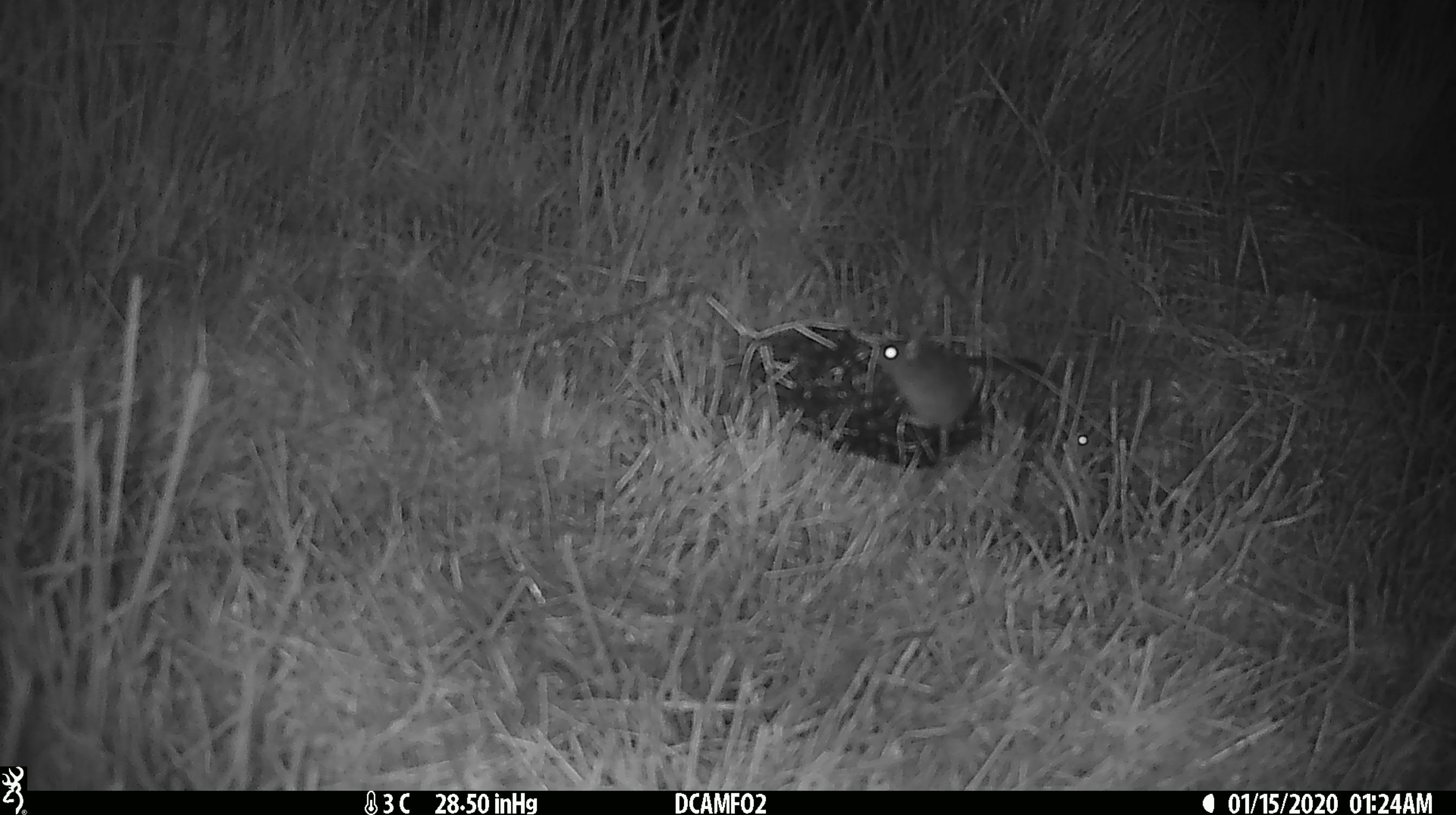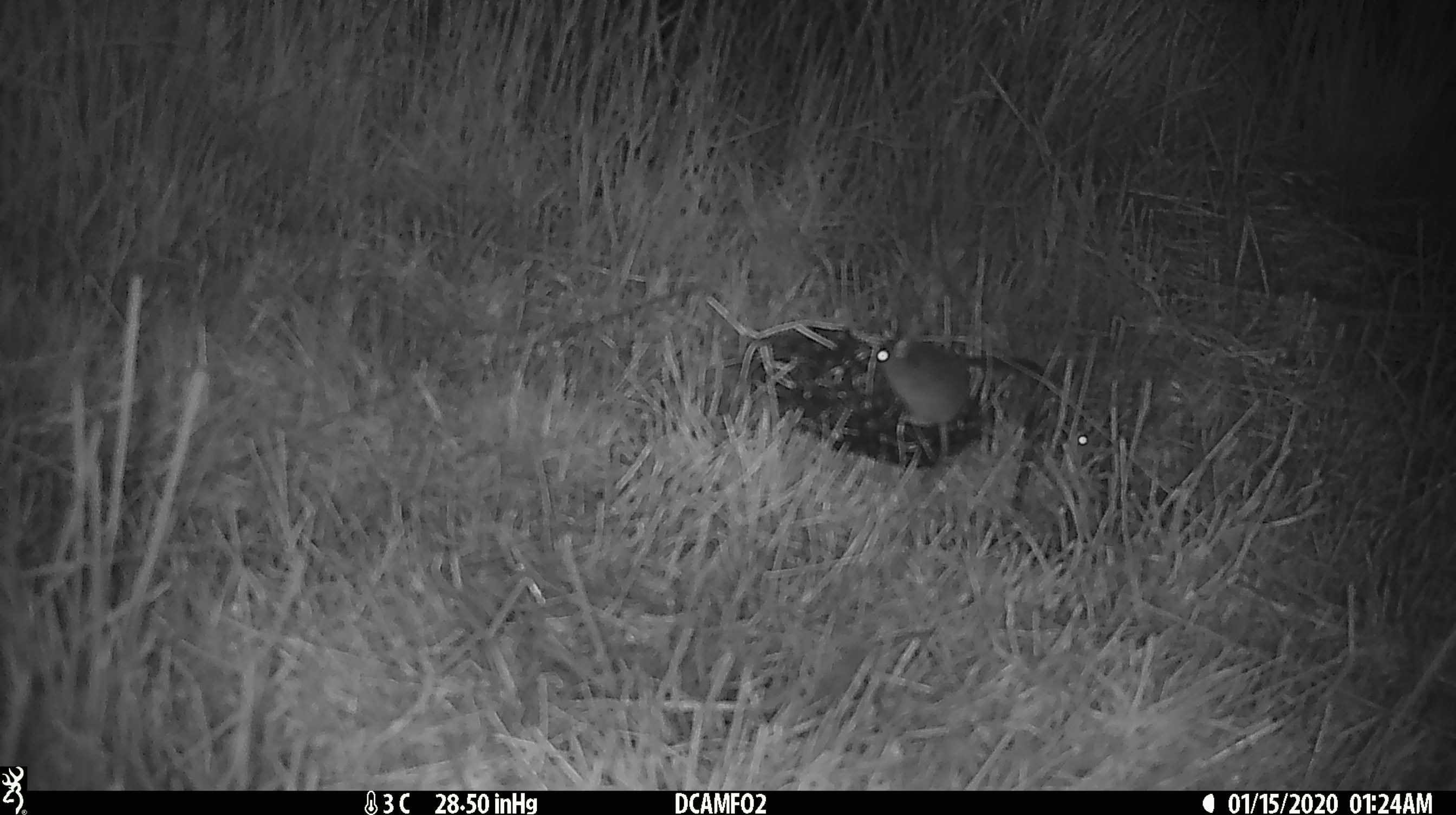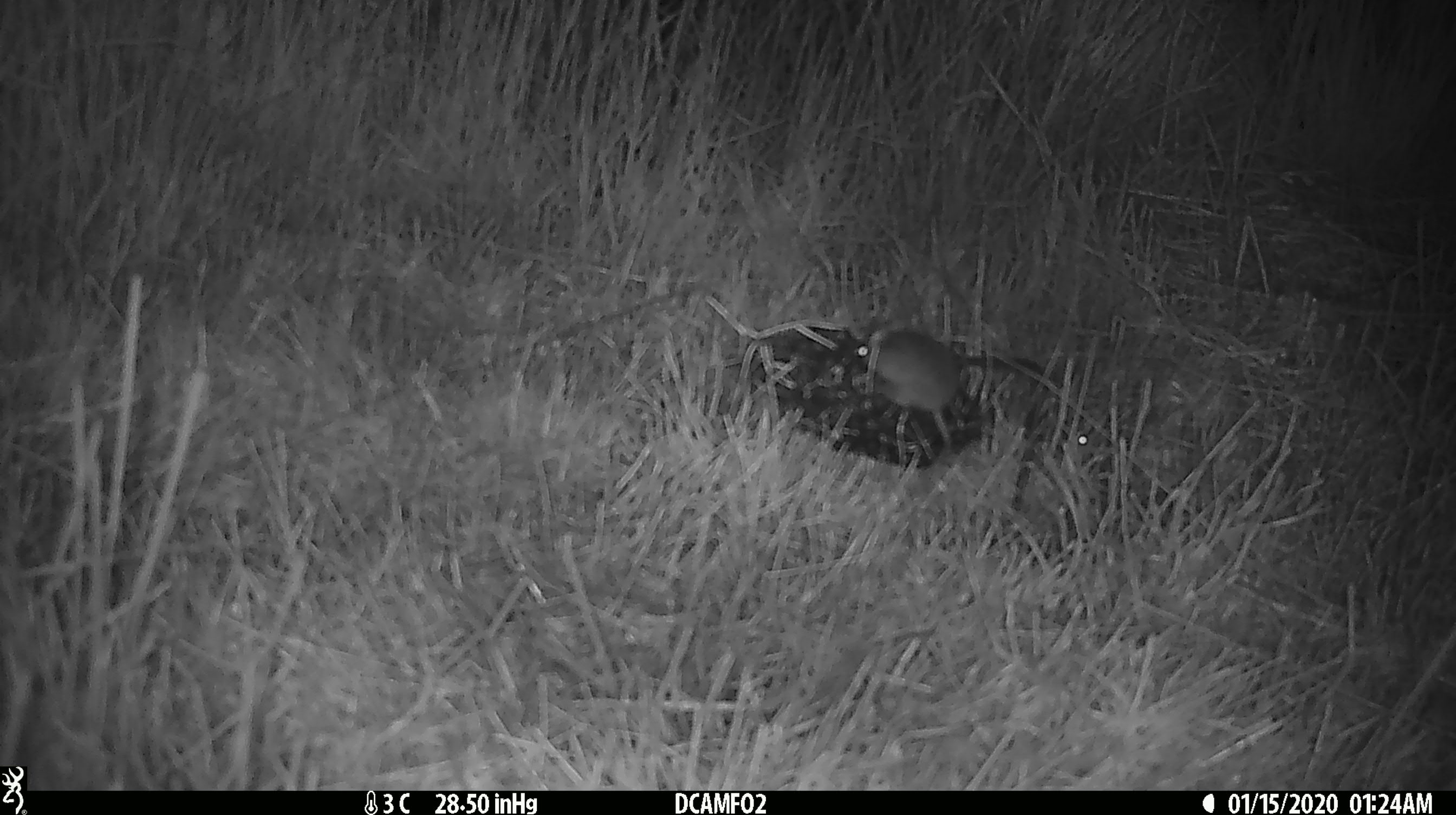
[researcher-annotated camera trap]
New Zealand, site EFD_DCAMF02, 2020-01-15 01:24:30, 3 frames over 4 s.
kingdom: Animalia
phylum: Chordata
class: Mammalia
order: Rodentia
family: Muridae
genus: Mus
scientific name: Mus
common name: mouse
Mouse (Mus).